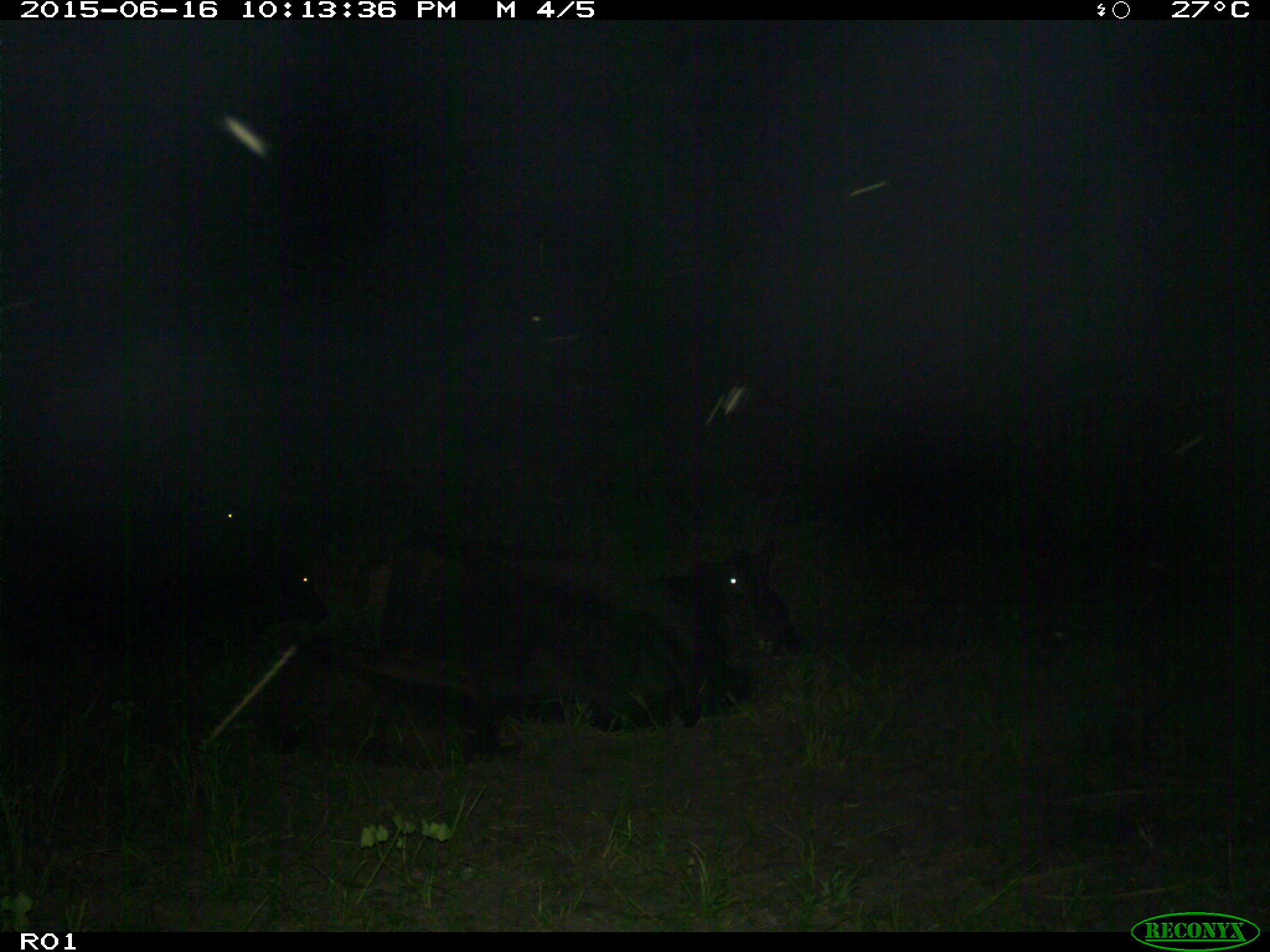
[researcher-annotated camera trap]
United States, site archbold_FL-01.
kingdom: Animalia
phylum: Chordata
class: Mammalia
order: Artiodactyla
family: Bovidae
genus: Bos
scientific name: Bos taurus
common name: domestic cow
Bos taurus (domestic cow).